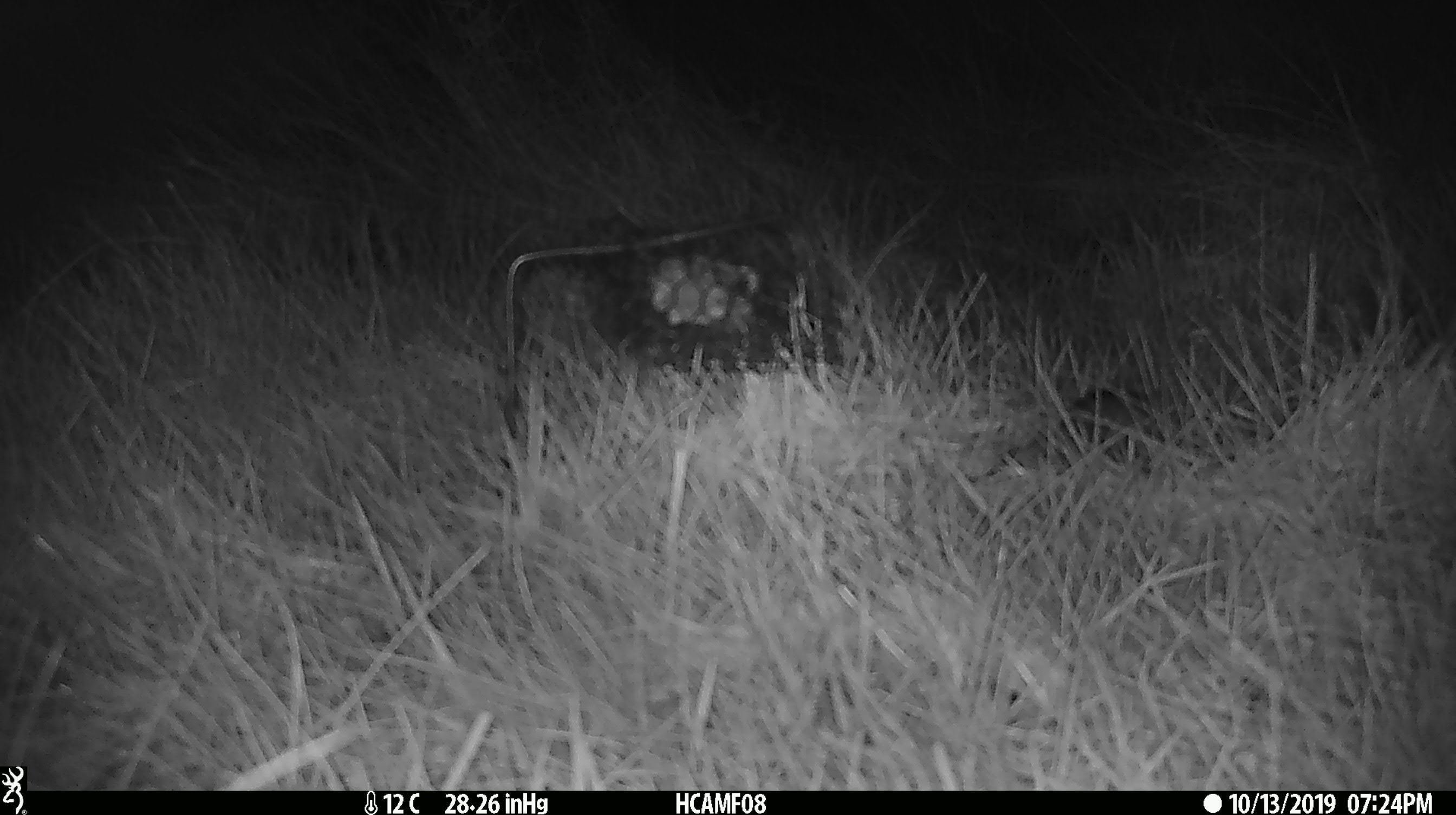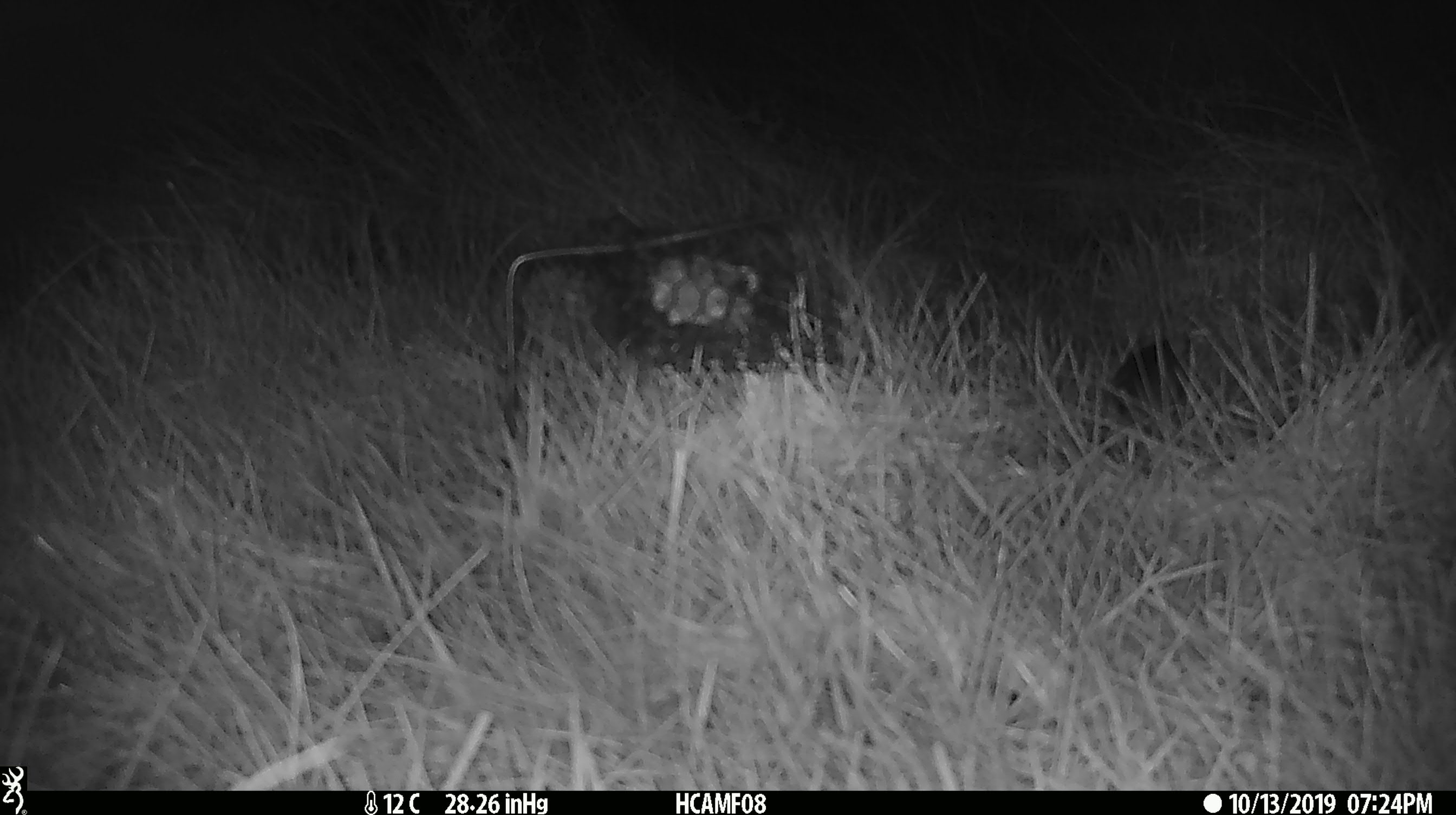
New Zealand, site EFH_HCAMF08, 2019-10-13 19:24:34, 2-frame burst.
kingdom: Animalia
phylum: Chordata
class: Mammalia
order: Rodentia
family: Muridae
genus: Mus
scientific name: Mus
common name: mouse